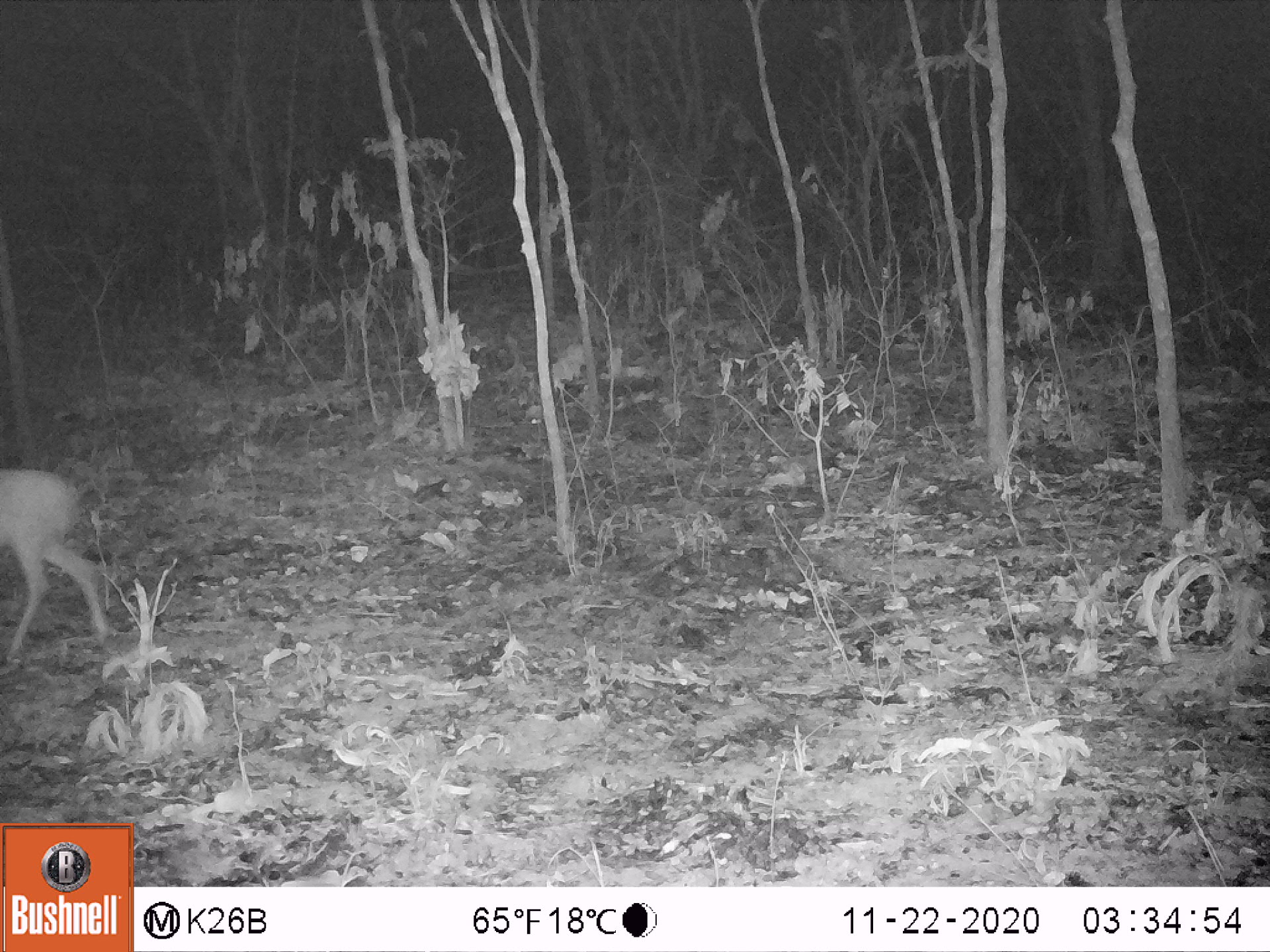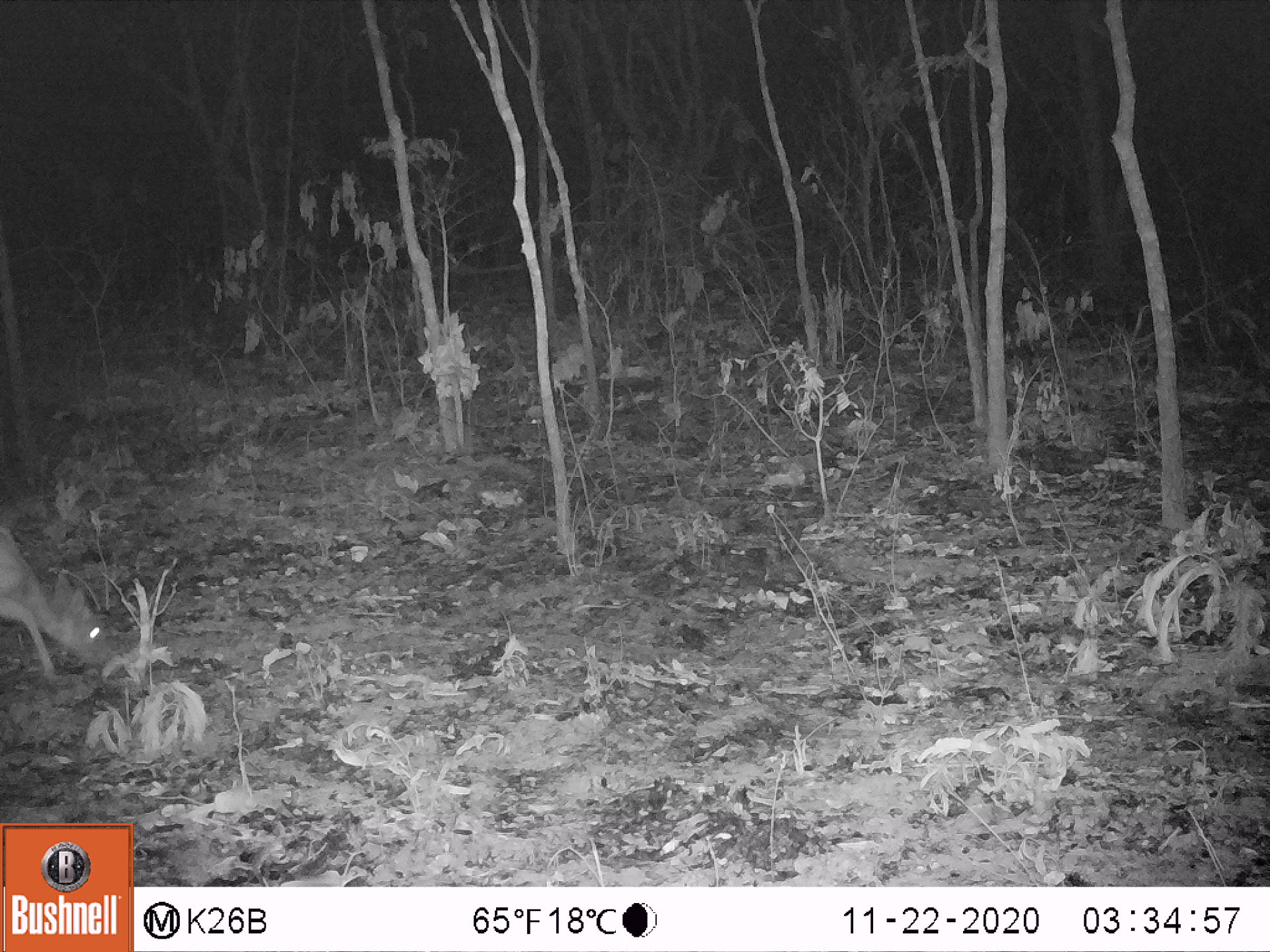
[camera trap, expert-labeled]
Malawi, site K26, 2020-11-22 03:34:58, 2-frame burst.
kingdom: Animalia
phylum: Chordata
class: Mammalia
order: Artiodactyla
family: Bovidae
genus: Sylvicapra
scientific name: Sylvicapra grimmia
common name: common duiker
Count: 1.